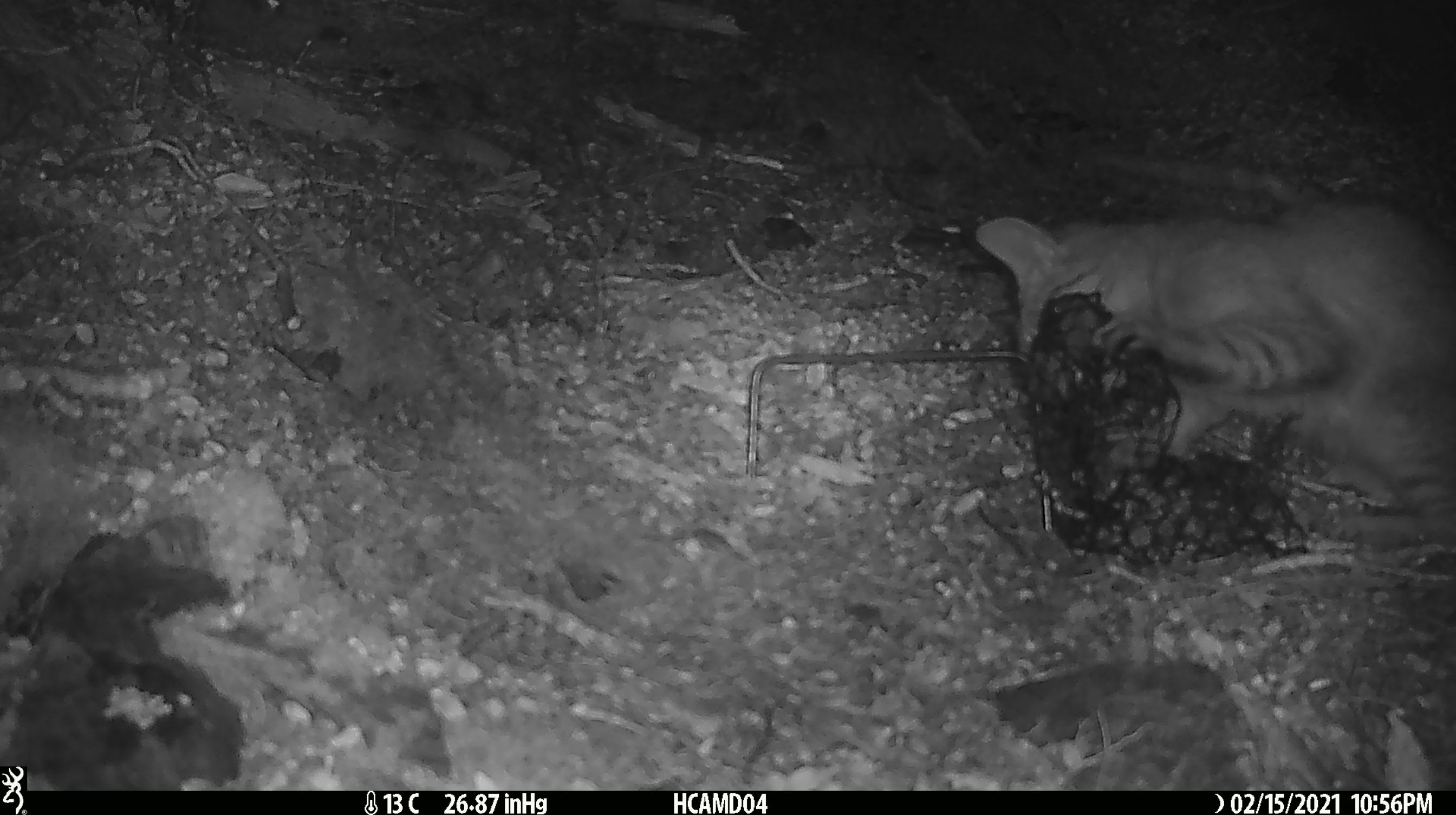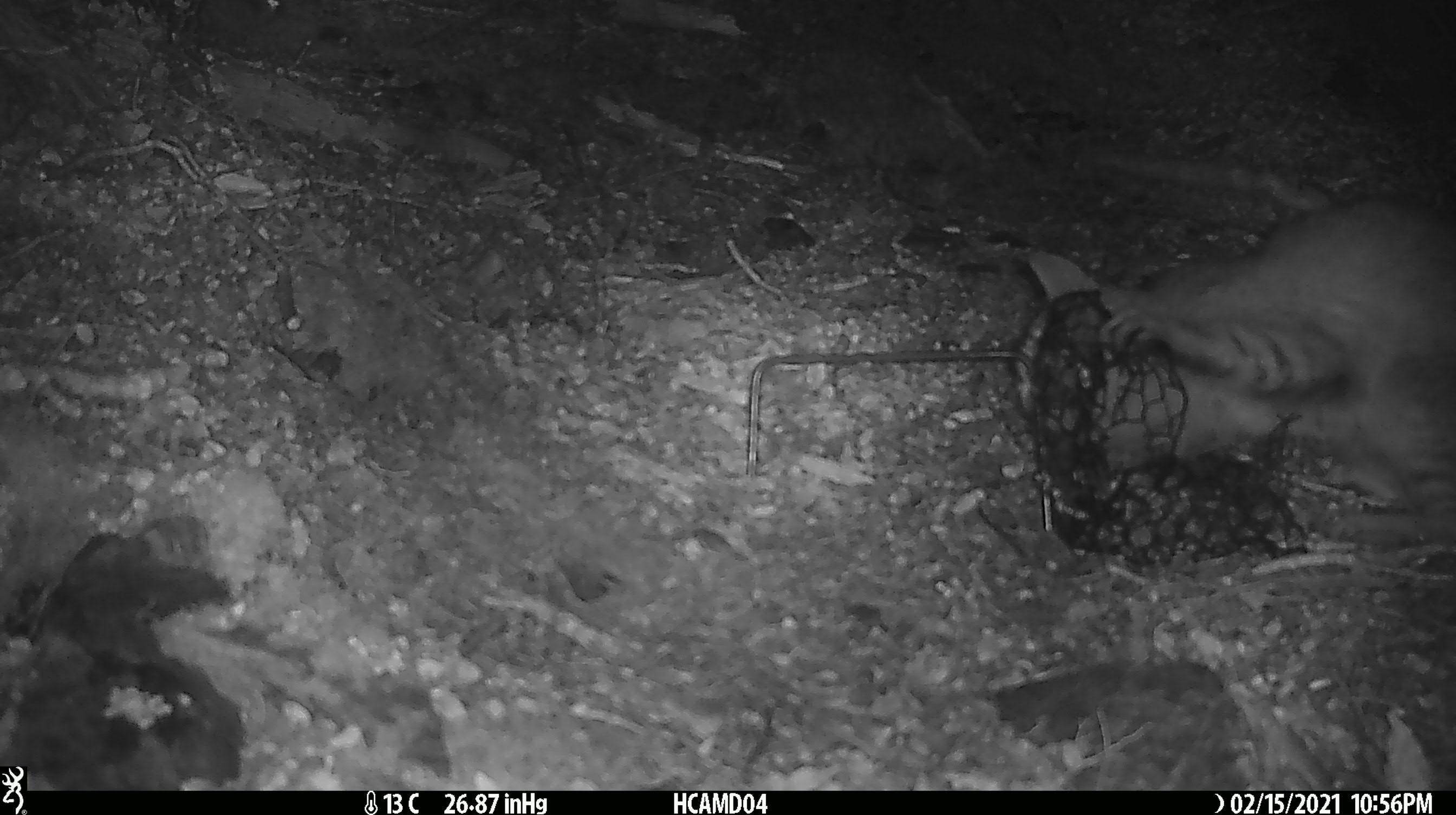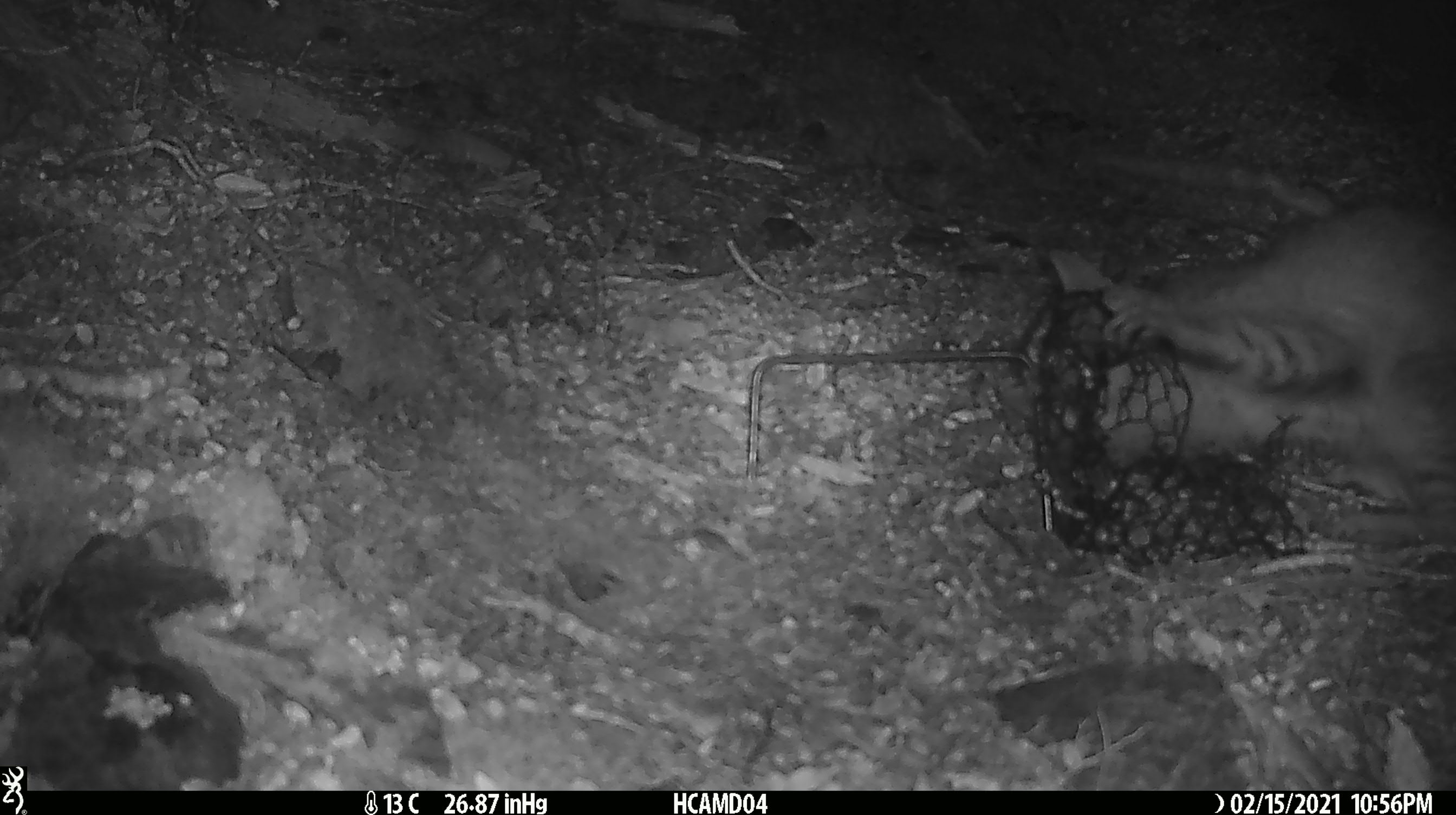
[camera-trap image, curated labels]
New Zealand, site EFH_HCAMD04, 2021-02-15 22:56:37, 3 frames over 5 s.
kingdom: Animalia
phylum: Chordata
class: Mammalia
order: Carnivora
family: Felidae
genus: Felis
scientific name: Felis catus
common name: domestic cat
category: cat